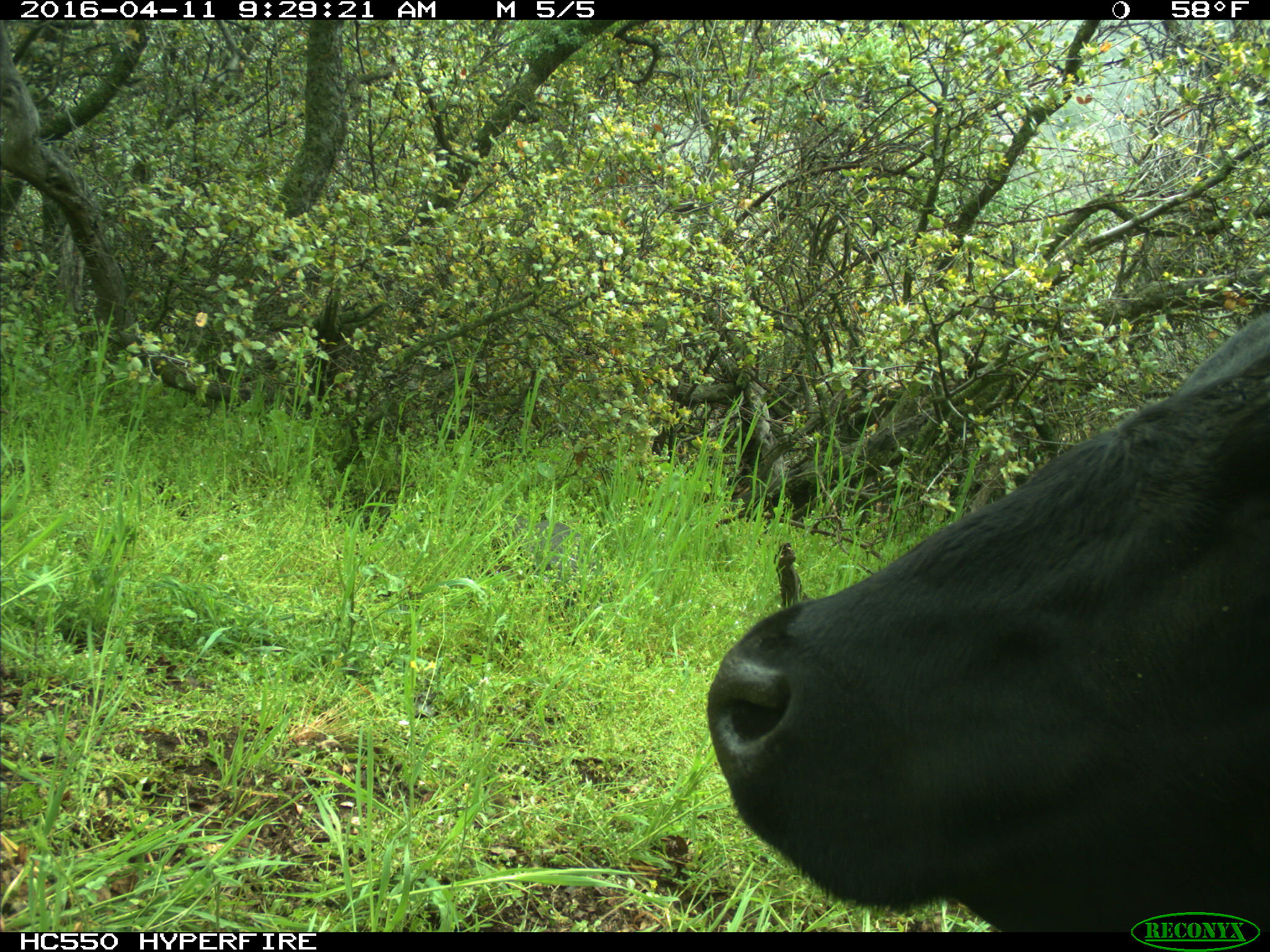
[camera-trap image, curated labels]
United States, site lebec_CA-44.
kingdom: Animalia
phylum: Chordata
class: Mammalia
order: Artiodactyla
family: Bovidae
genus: Bos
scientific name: Bos taurus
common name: domestic cow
Bos taurus (domestic cow).